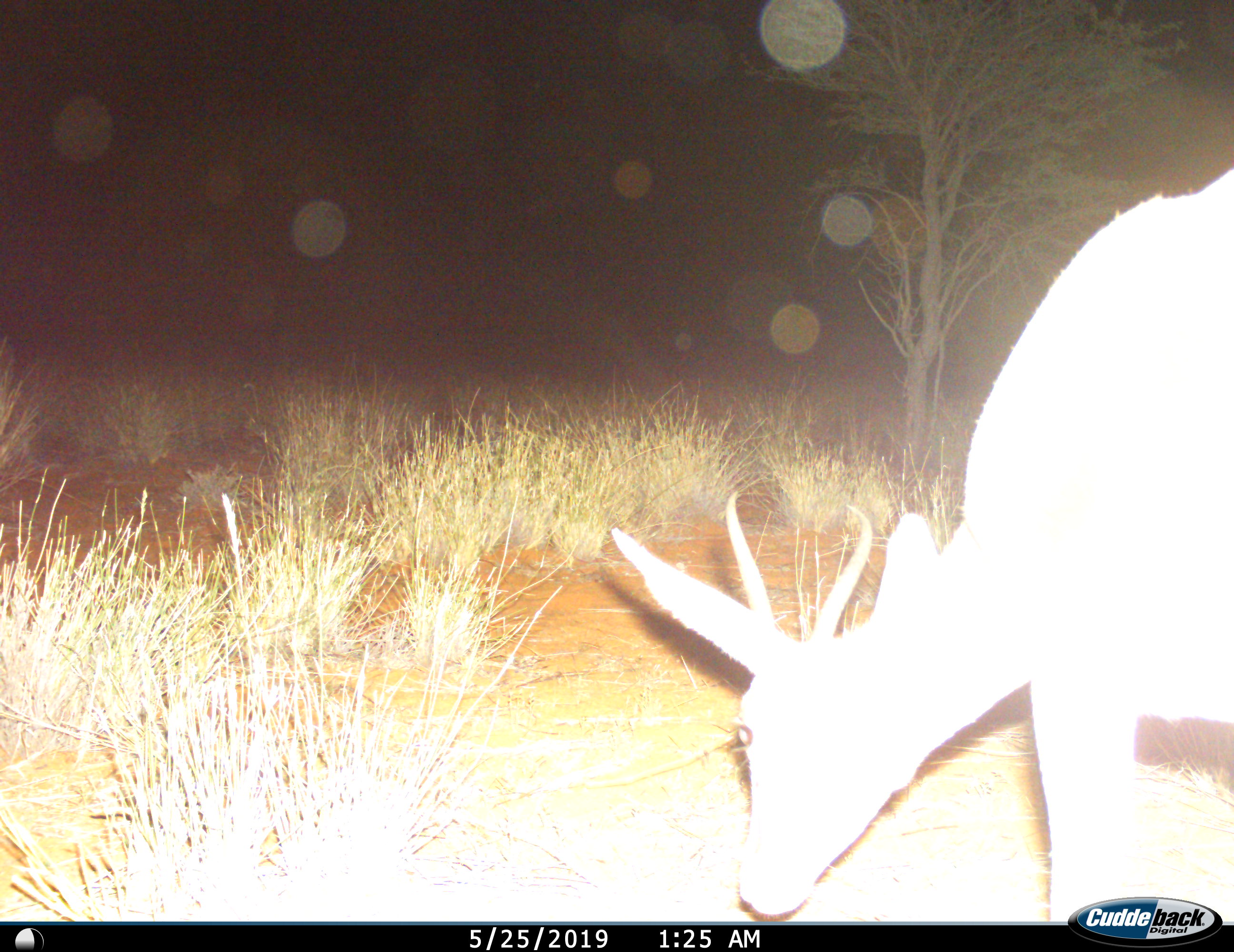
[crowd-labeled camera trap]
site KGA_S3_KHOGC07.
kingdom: Animalia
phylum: Chordata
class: Mammalia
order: Artiodactyla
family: Bovidae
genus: Antidorcas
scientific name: Antidorcas marsupialis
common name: springbok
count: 1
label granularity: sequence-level